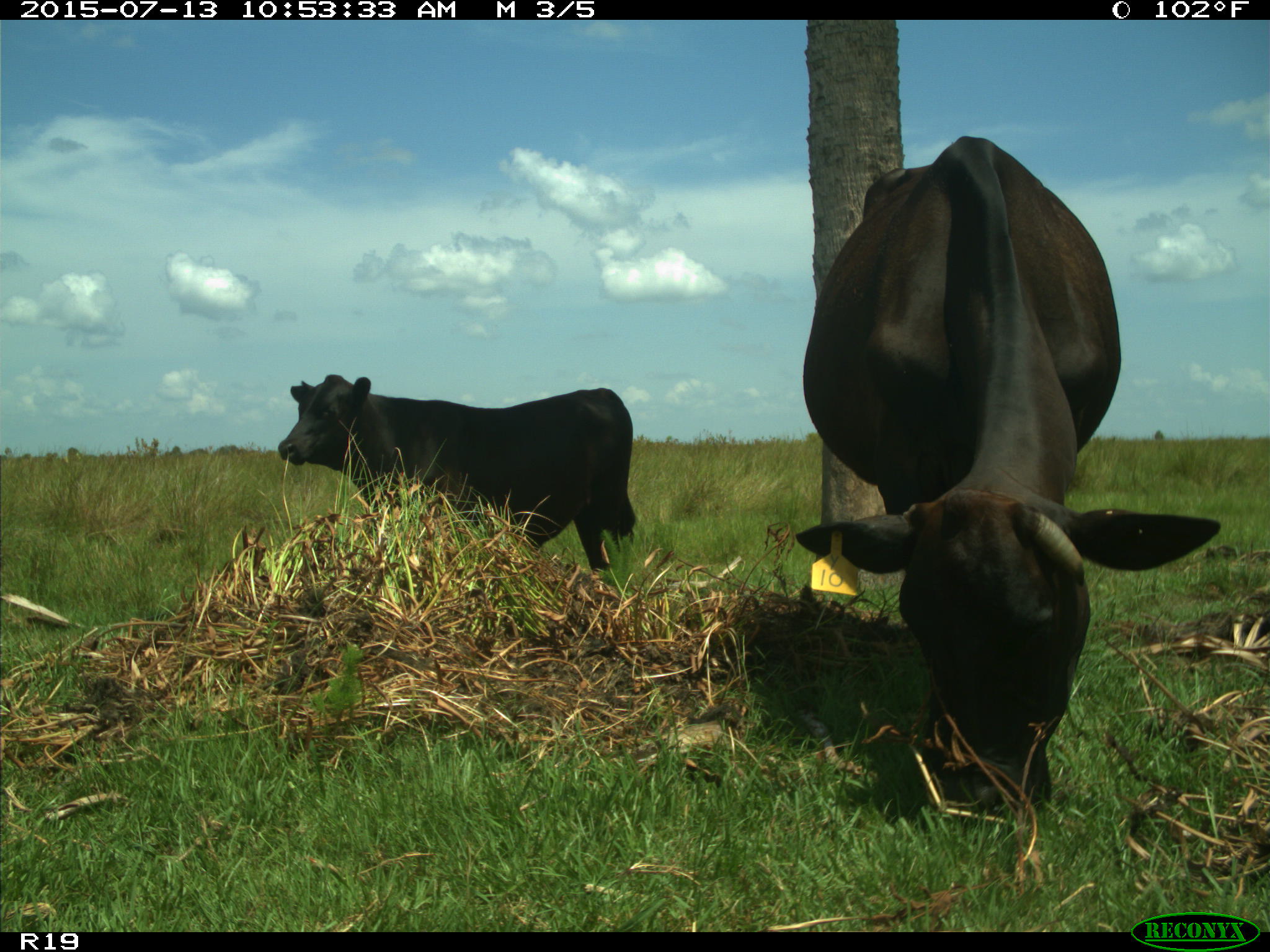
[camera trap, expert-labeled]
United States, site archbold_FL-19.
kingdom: Animalia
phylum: Chordata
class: Mammalia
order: Artiodactyla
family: Bovidae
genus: Bos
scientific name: Bos taurus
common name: domestic cow